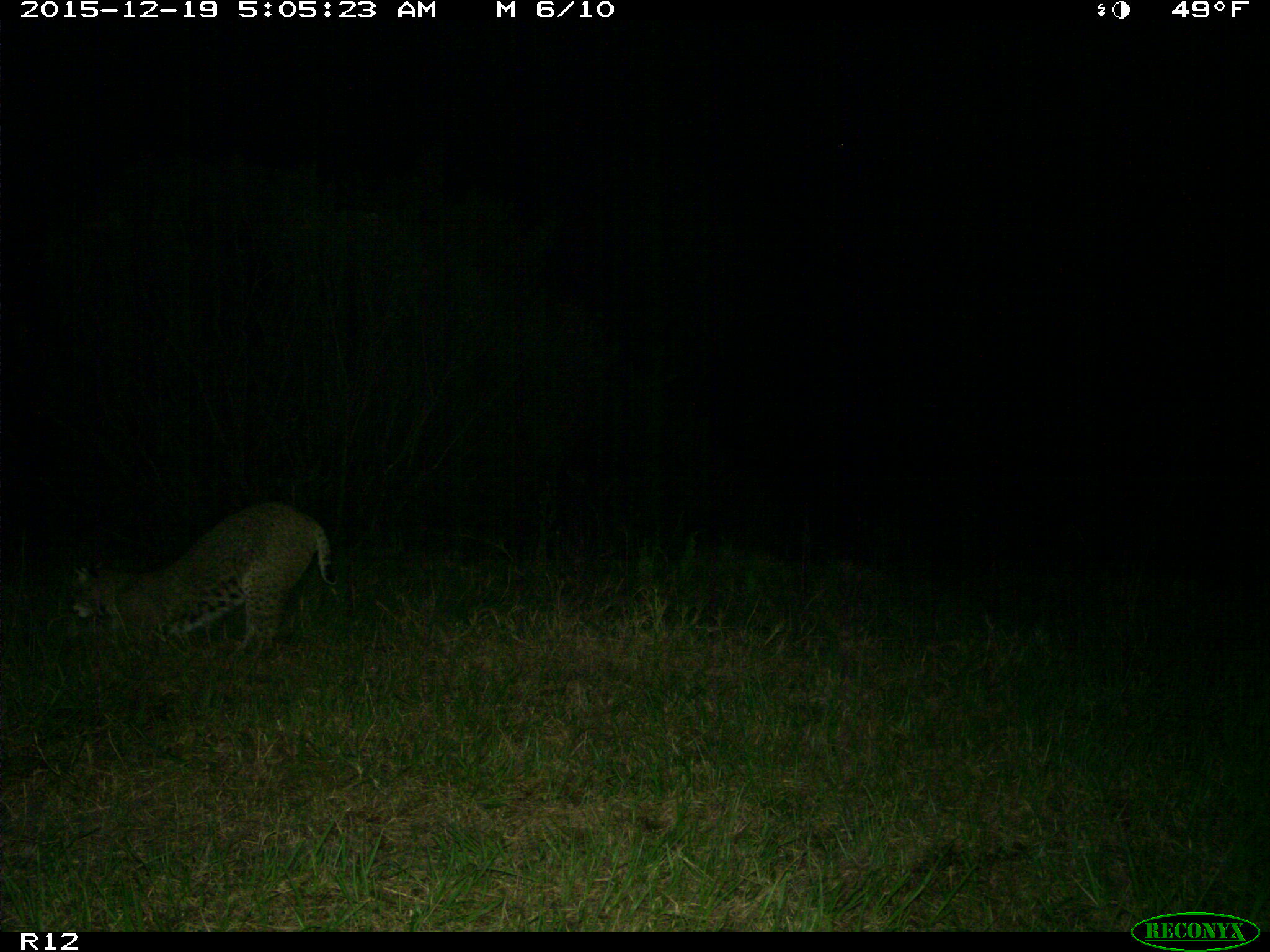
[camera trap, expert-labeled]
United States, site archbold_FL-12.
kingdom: Animalia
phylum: Chordata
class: Mammalia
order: Carnivora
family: Felidae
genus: Lynx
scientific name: Lynx rufus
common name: bobcat